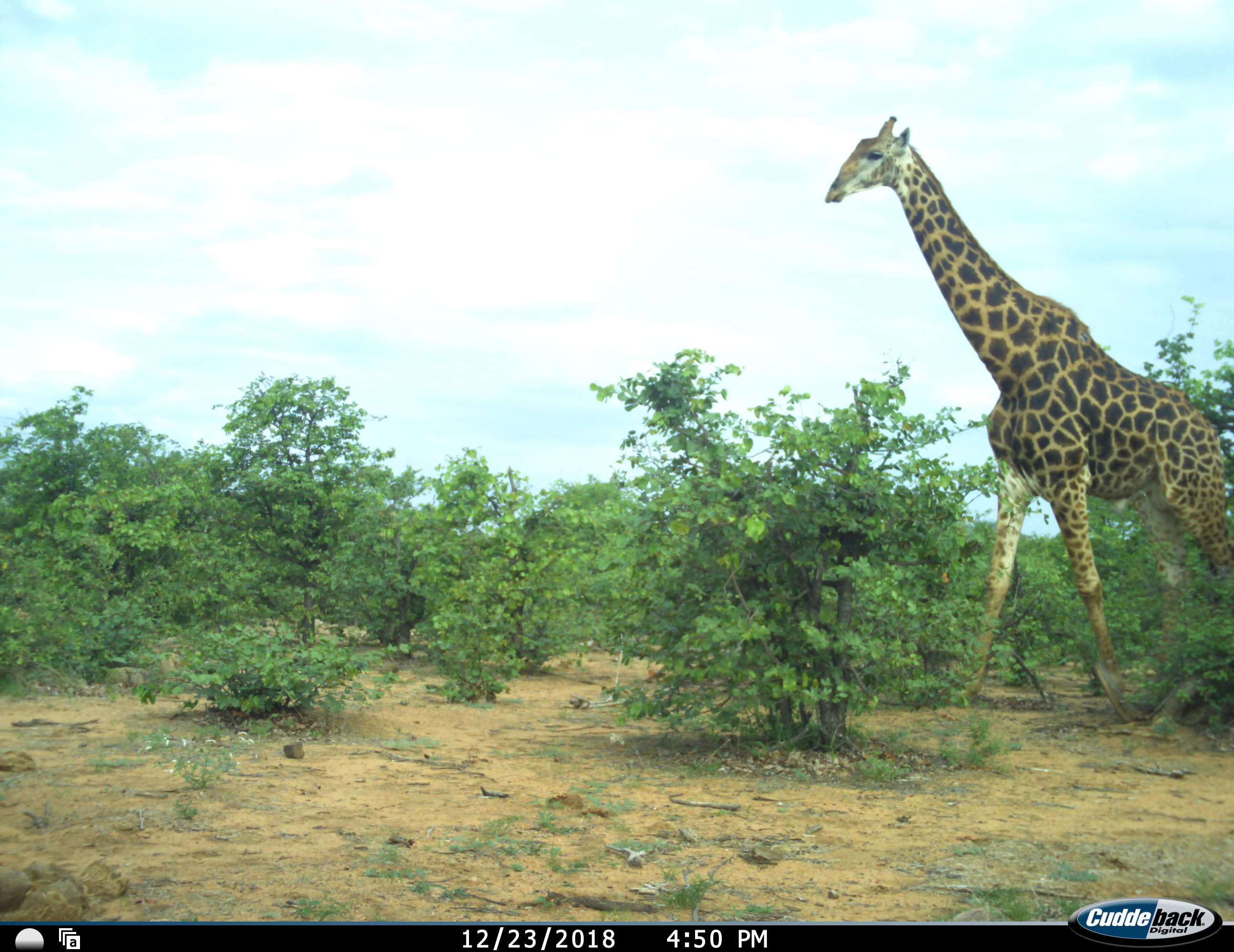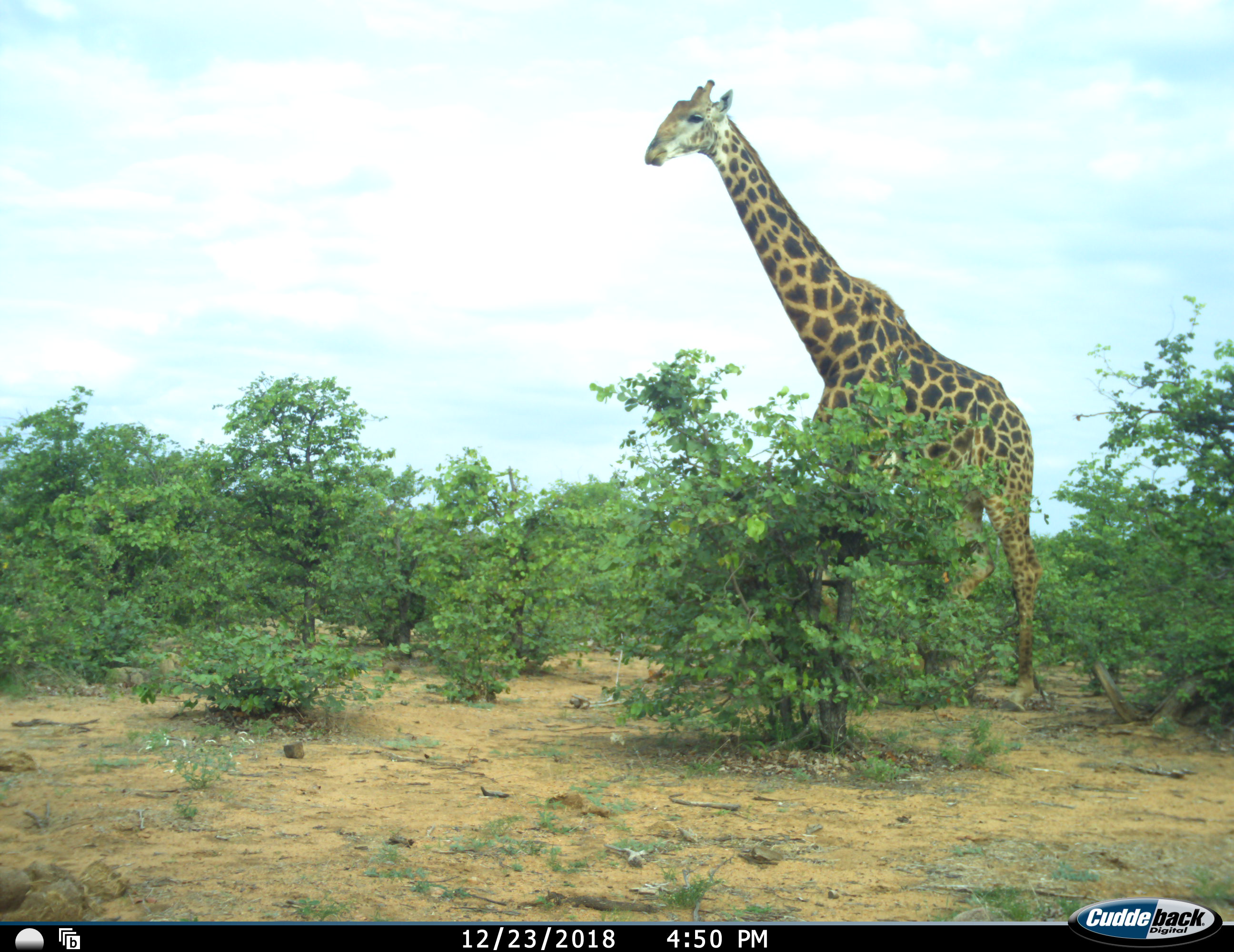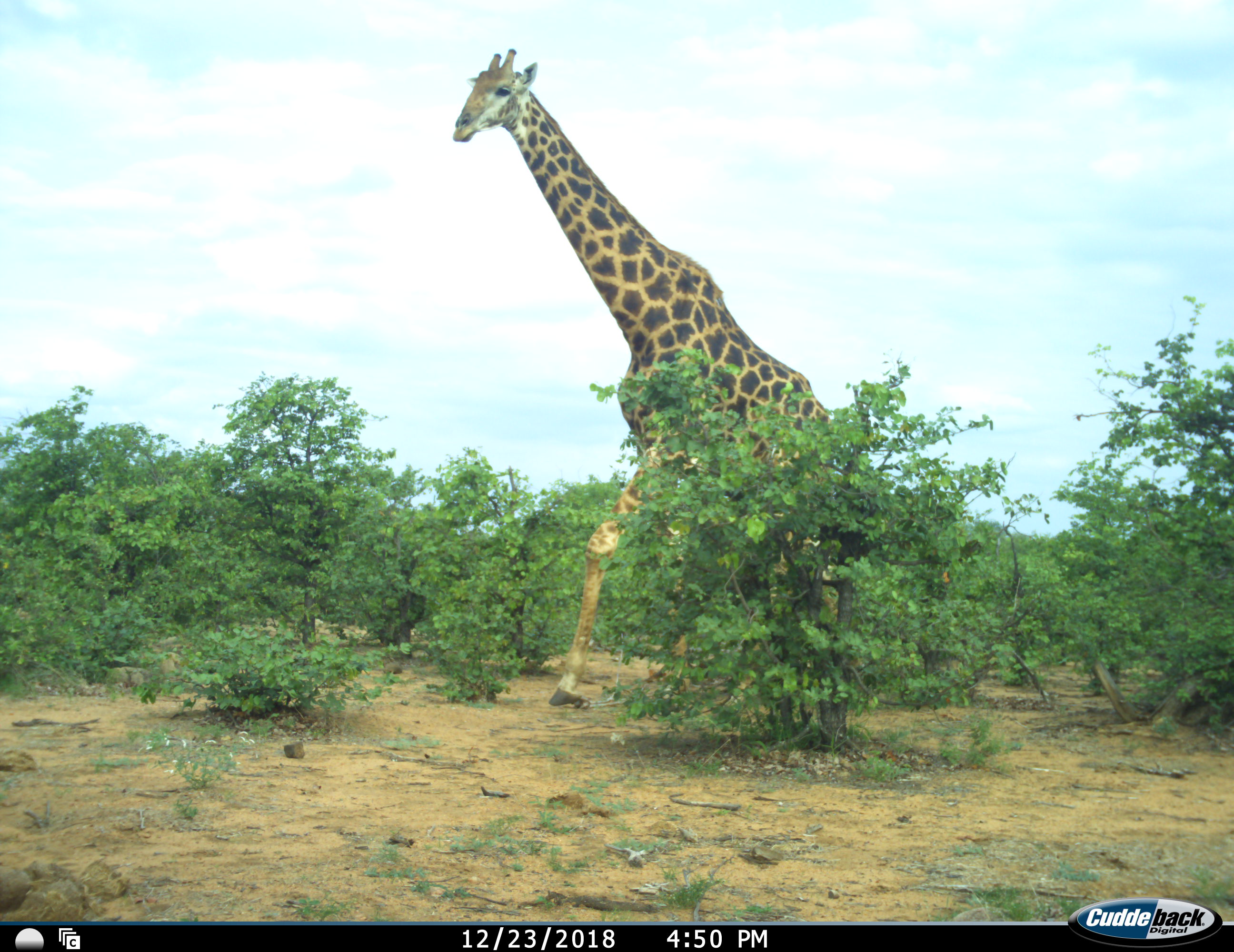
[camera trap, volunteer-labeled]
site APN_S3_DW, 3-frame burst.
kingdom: Animalia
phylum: Chordata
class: Mammalia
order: Artiodactyla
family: Giraffidae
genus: Giraffa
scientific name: Giraffa camelopardalis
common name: giraffe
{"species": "giraffe (Giraffa camelopardalis)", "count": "1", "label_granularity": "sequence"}